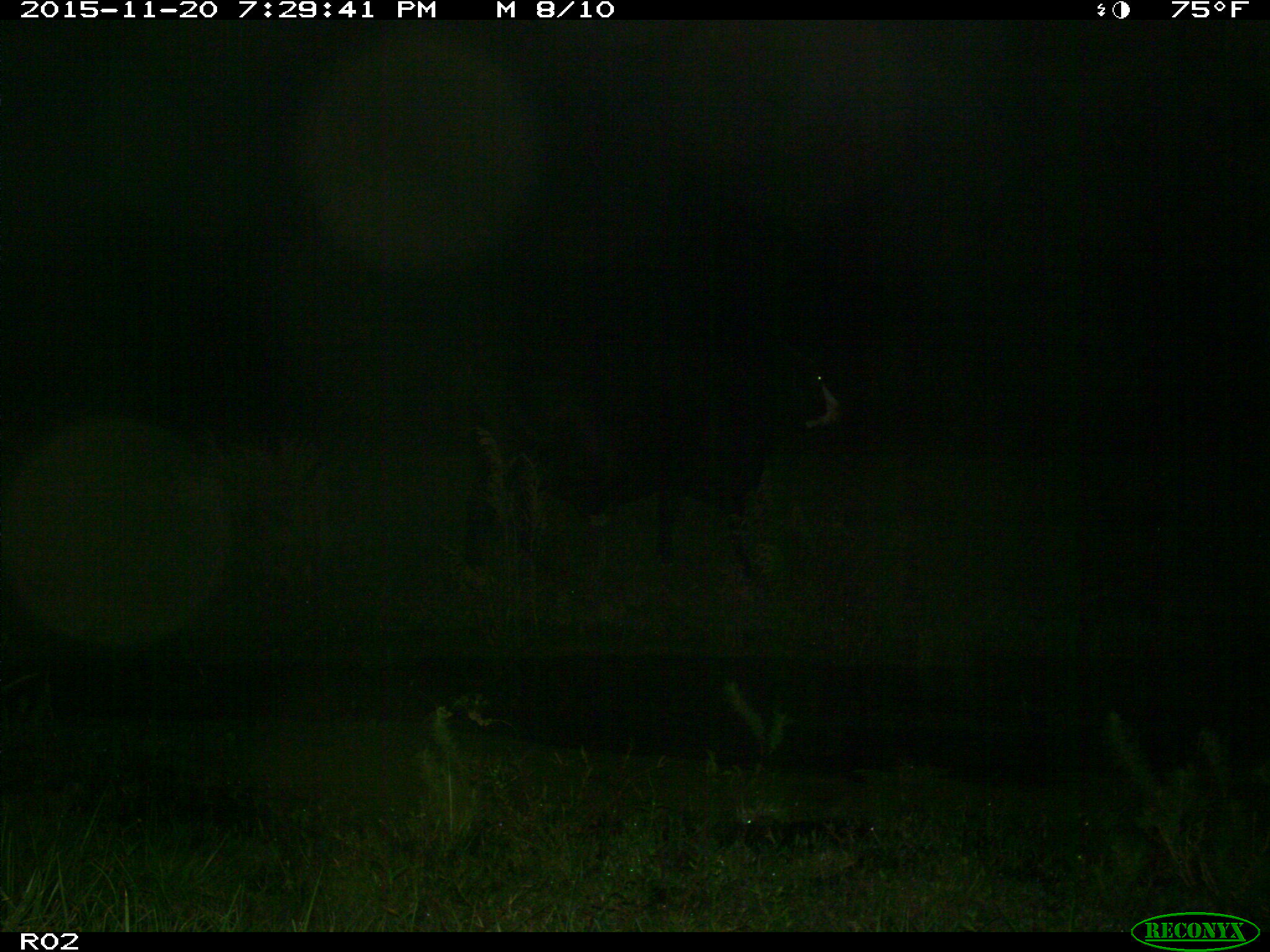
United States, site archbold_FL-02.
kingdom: Animalia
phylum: Chordata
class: Mammalia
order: Artiodactyla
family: Bovidae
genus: Bos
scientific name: Bos taurus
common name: domestic cow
Bos taurus (domestic cow).